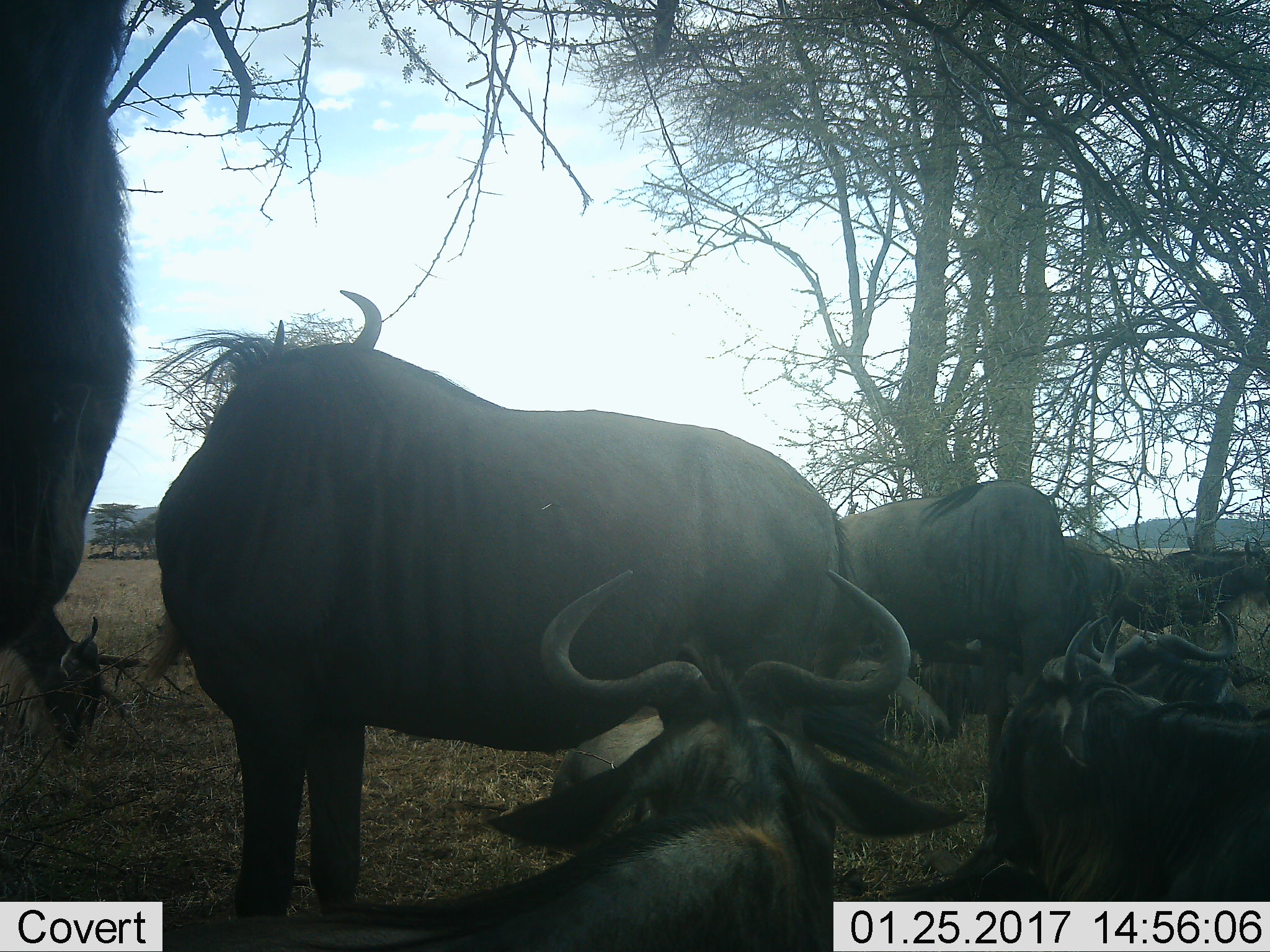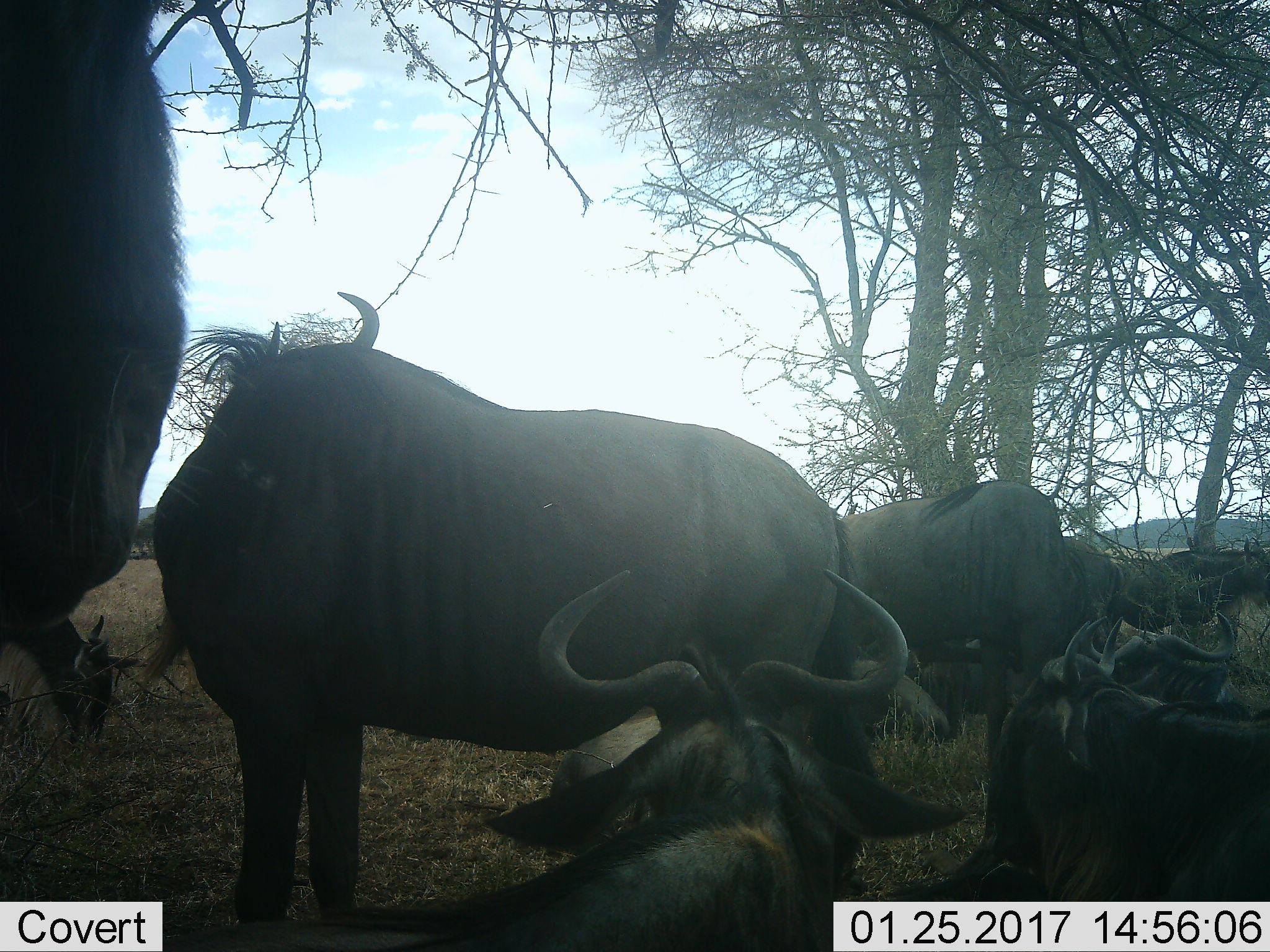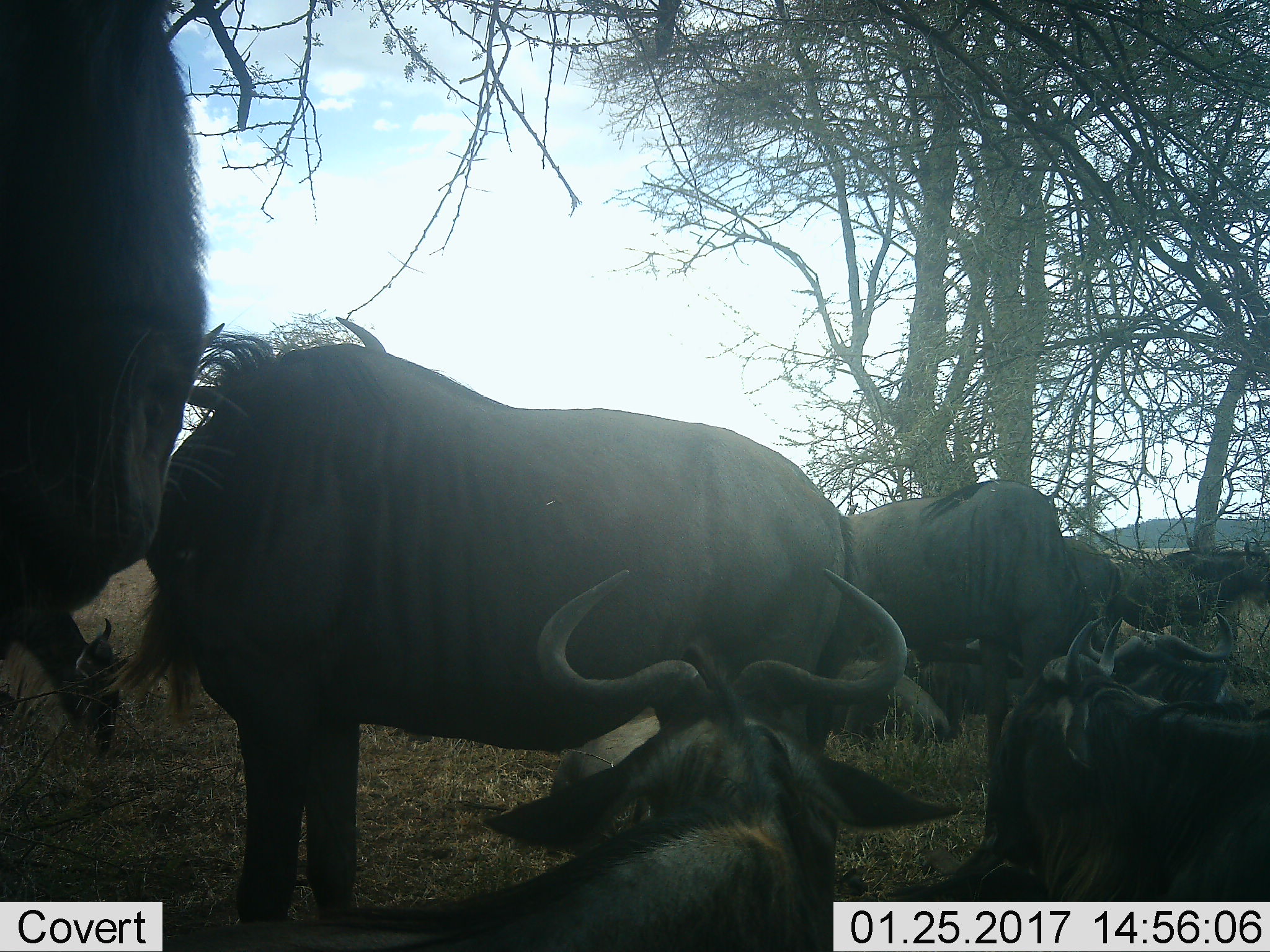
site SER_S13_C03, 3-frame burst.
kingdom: Animalia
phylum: Chordata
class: Mammalia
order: Artiodactyla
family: Bovidae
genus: Connochaetes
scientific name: Connochaetes taurinus taurinus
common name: blue wildebeest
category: wildebeestblue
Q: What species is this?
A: Wildebeestblue (blue wildebeest) (Connochaetes taurinus taurinus).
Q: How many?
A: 11-50.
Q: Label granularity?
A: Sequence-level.